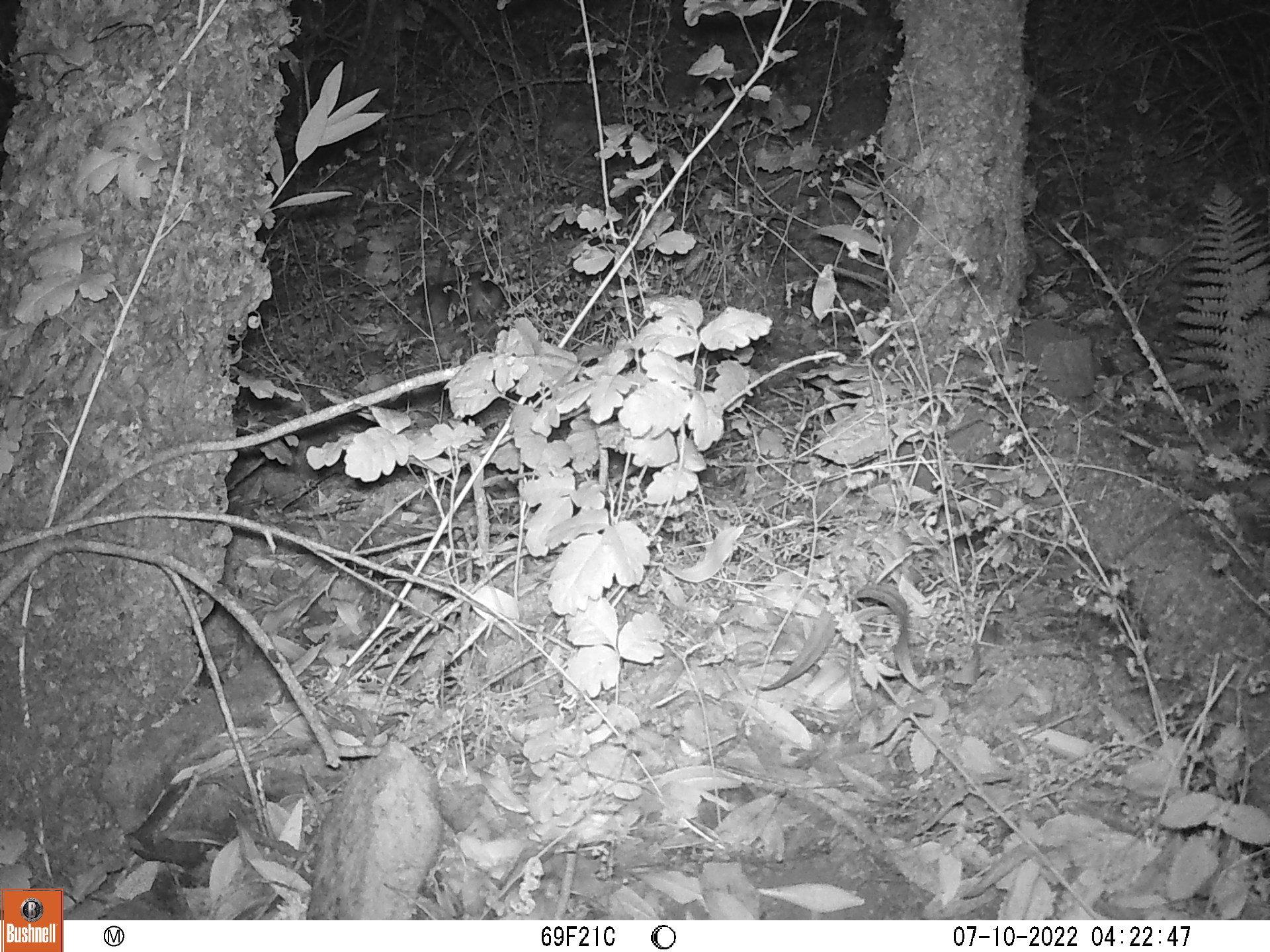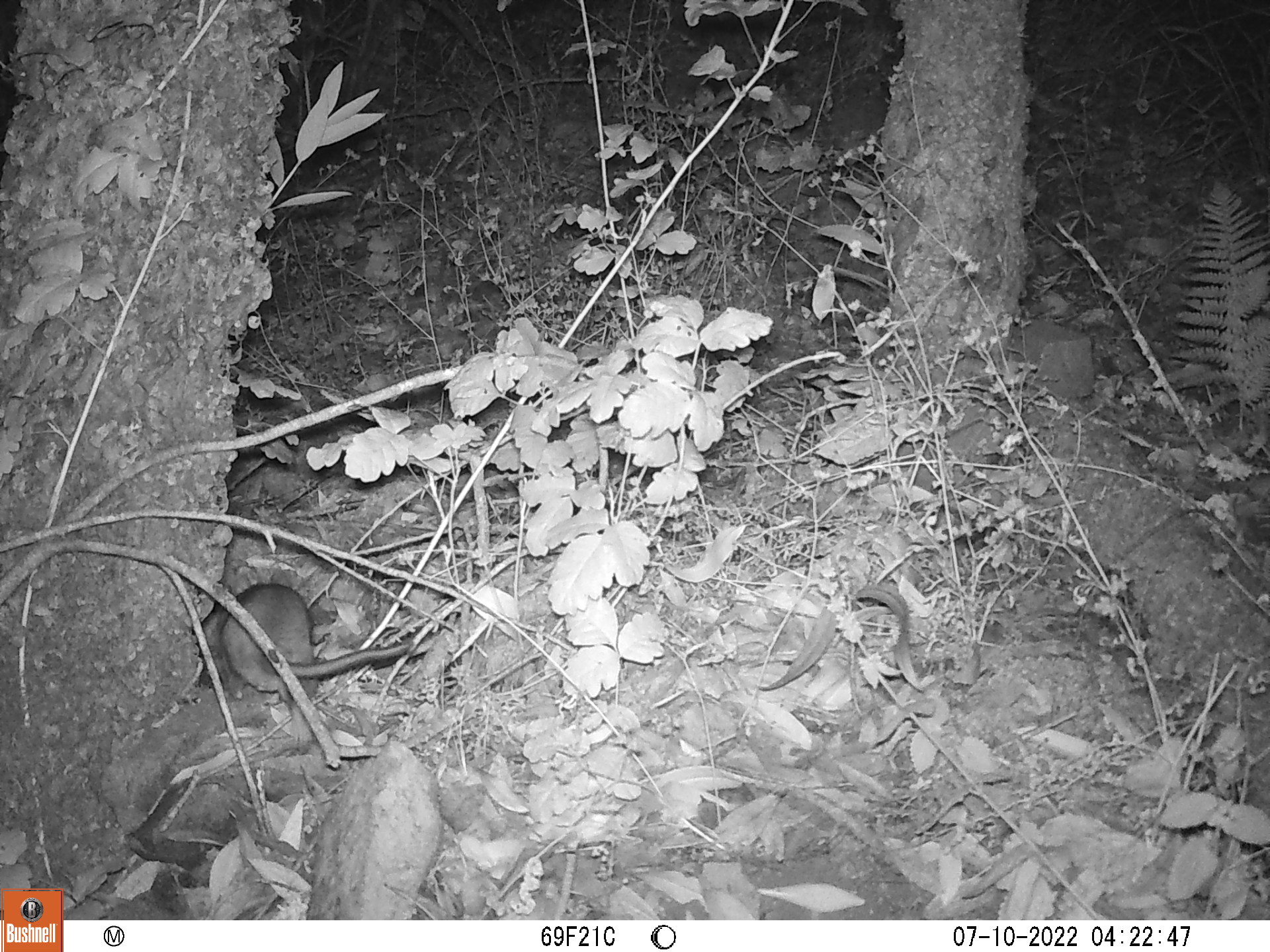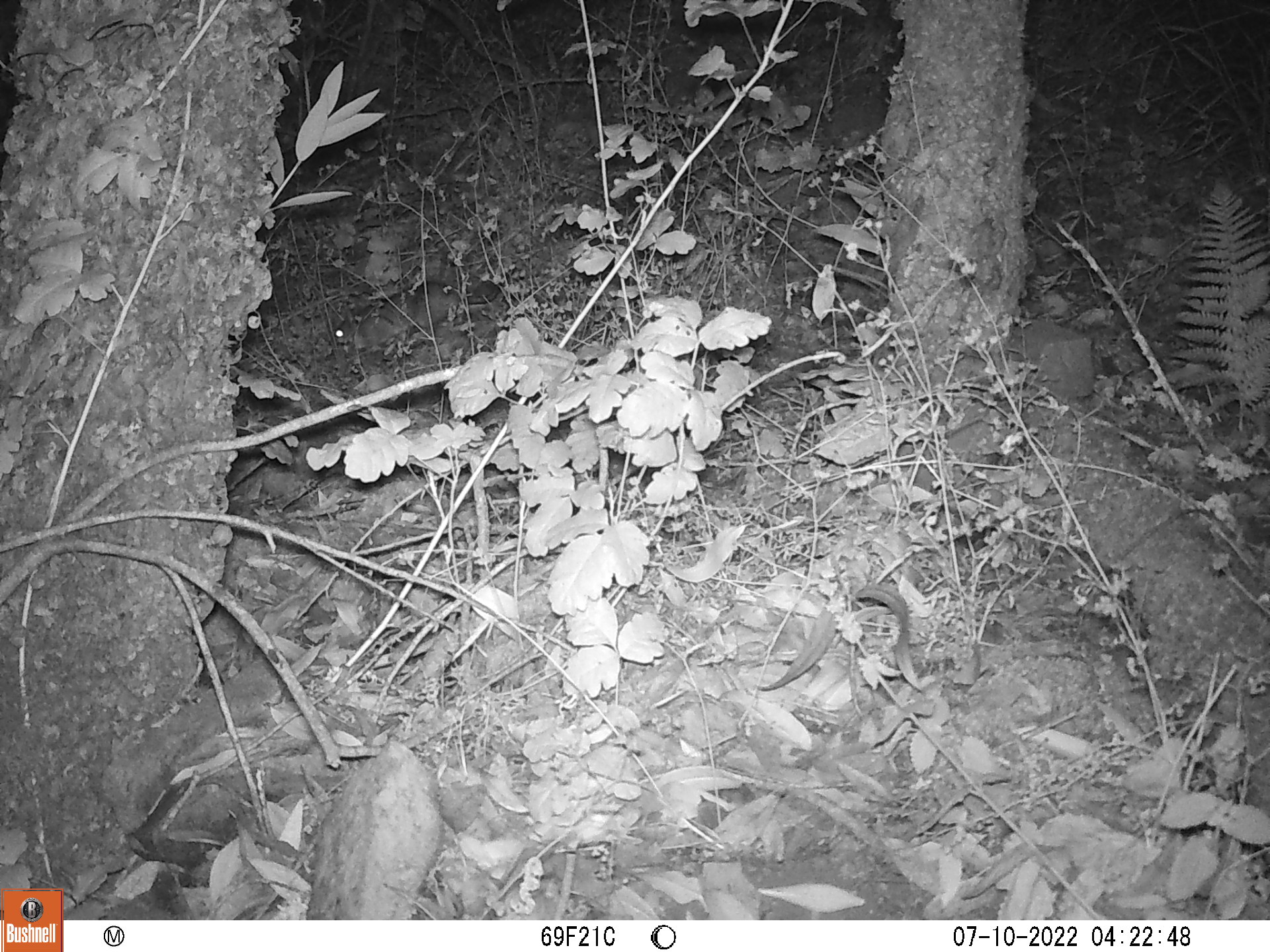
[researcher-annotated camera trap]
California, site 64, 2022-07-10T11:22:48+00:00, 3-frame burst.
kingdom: Animalia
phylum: Chordata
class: Mammalia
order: Rodentia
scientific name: Rodentia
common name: mouse or rat